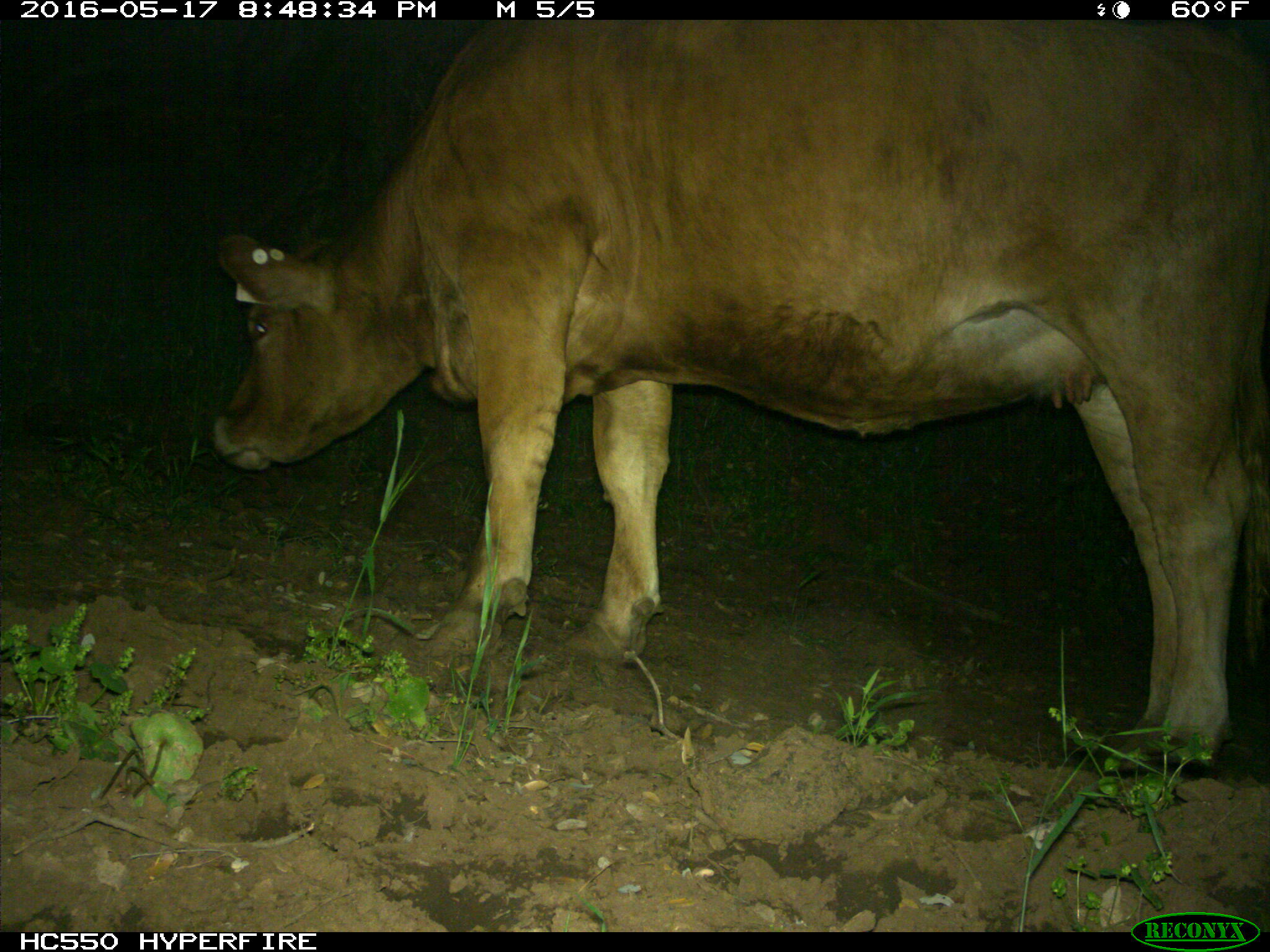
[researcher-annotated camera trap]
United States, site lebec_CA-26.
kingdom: Animalia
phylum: Chordata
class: Mammalia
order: Artiodactyla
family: Bovidae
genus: Bos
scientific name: Bos taurus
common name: domestic cow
Bos taurus (domestic cow).